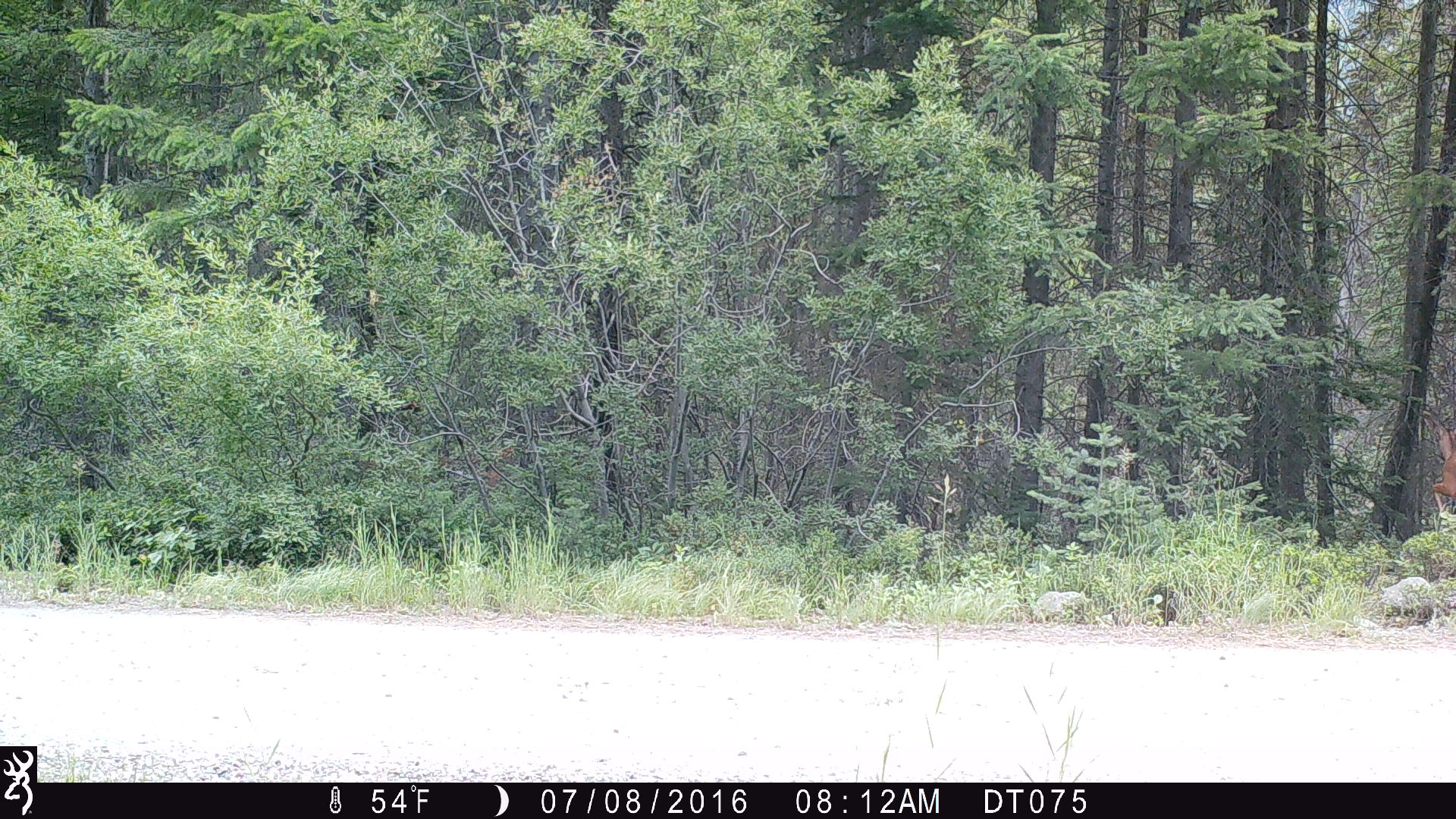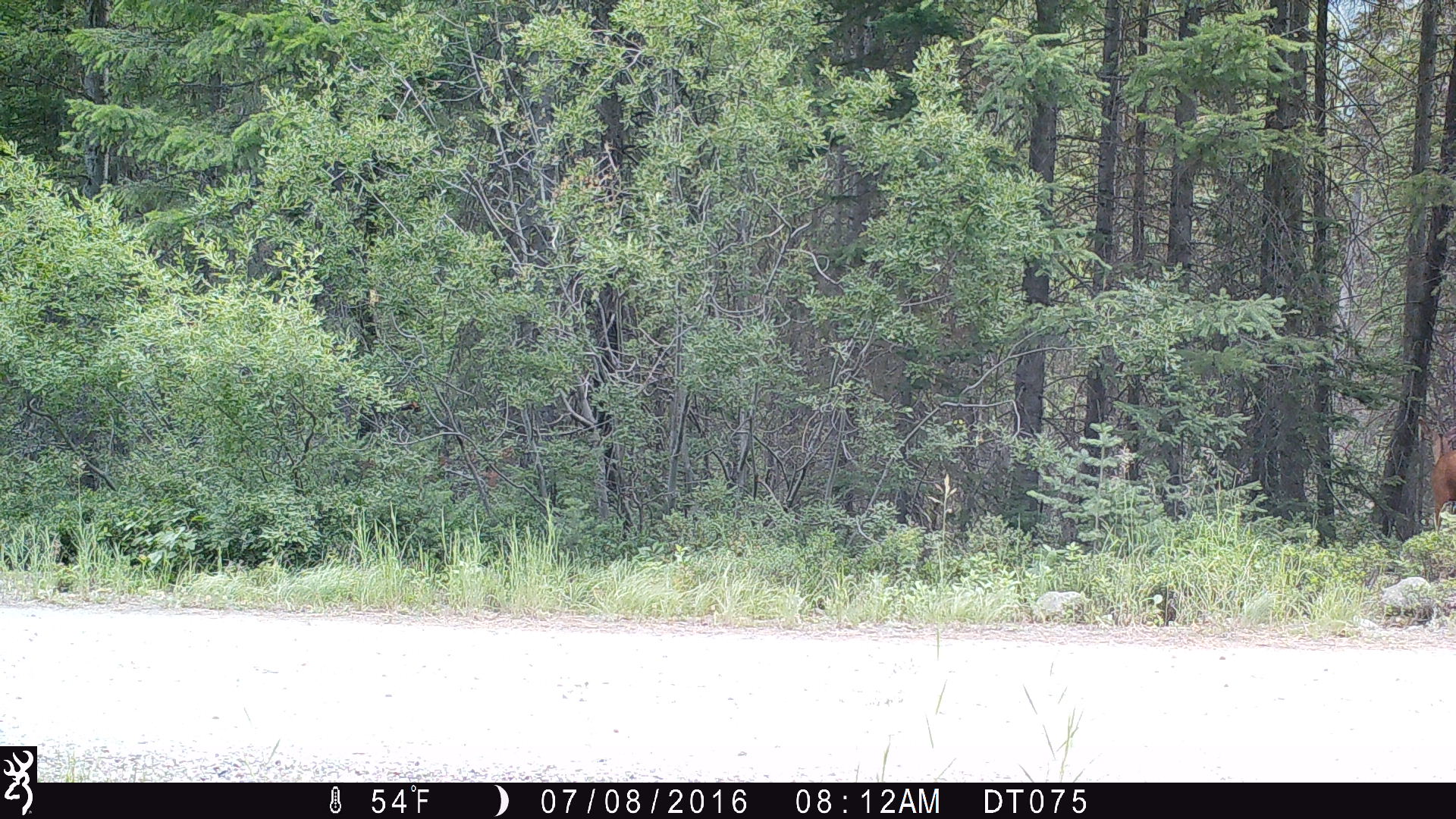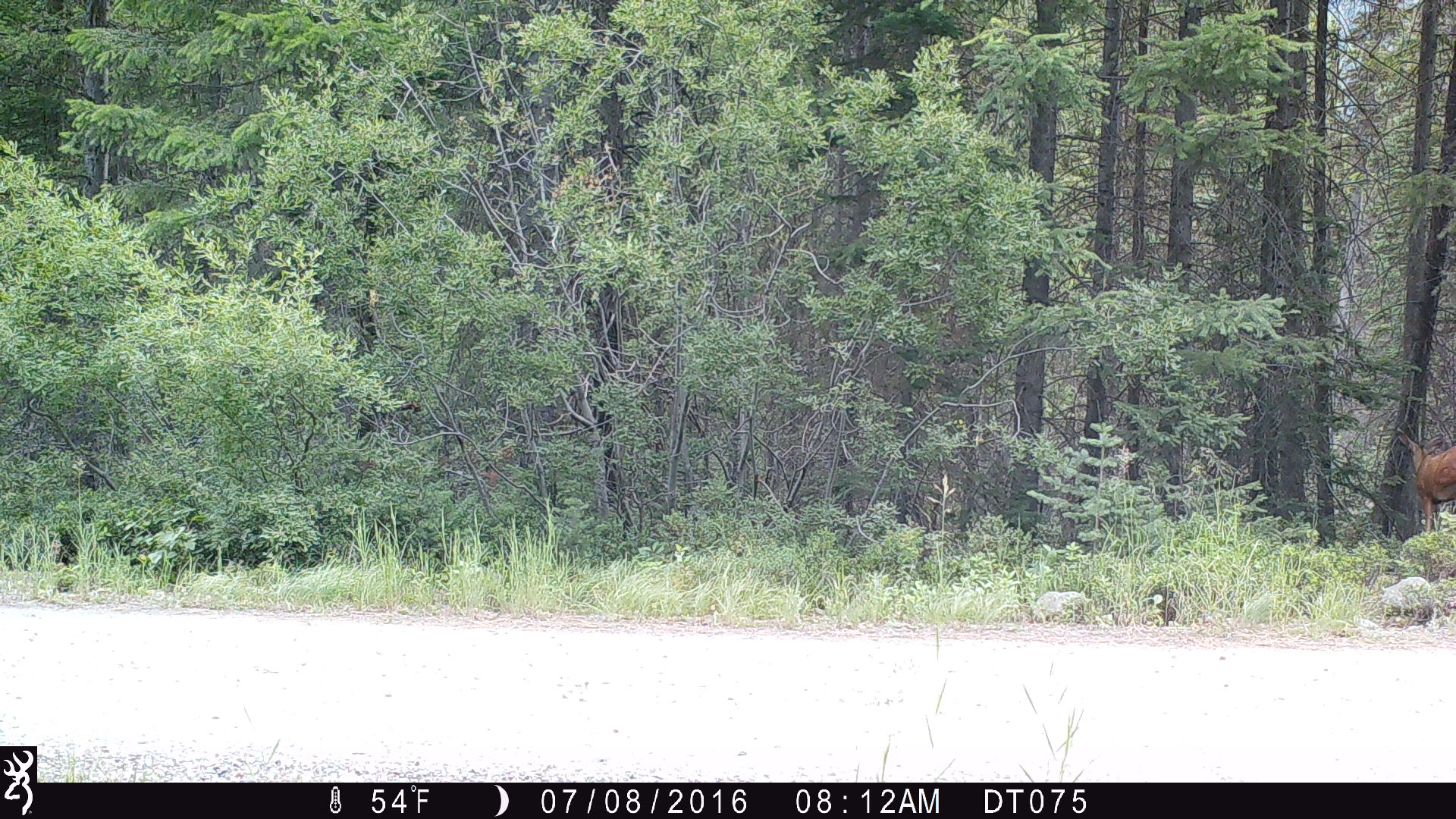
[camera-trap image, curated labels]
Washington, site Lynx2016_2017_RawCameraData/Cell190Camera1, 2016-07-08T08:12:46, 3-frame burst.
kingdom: Animalia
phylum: Chordata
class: Mammalia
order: Artiodactyla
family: Cervidae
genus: Odocoileus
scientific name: Odocoileus hemionus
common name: mule deer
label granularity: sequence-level